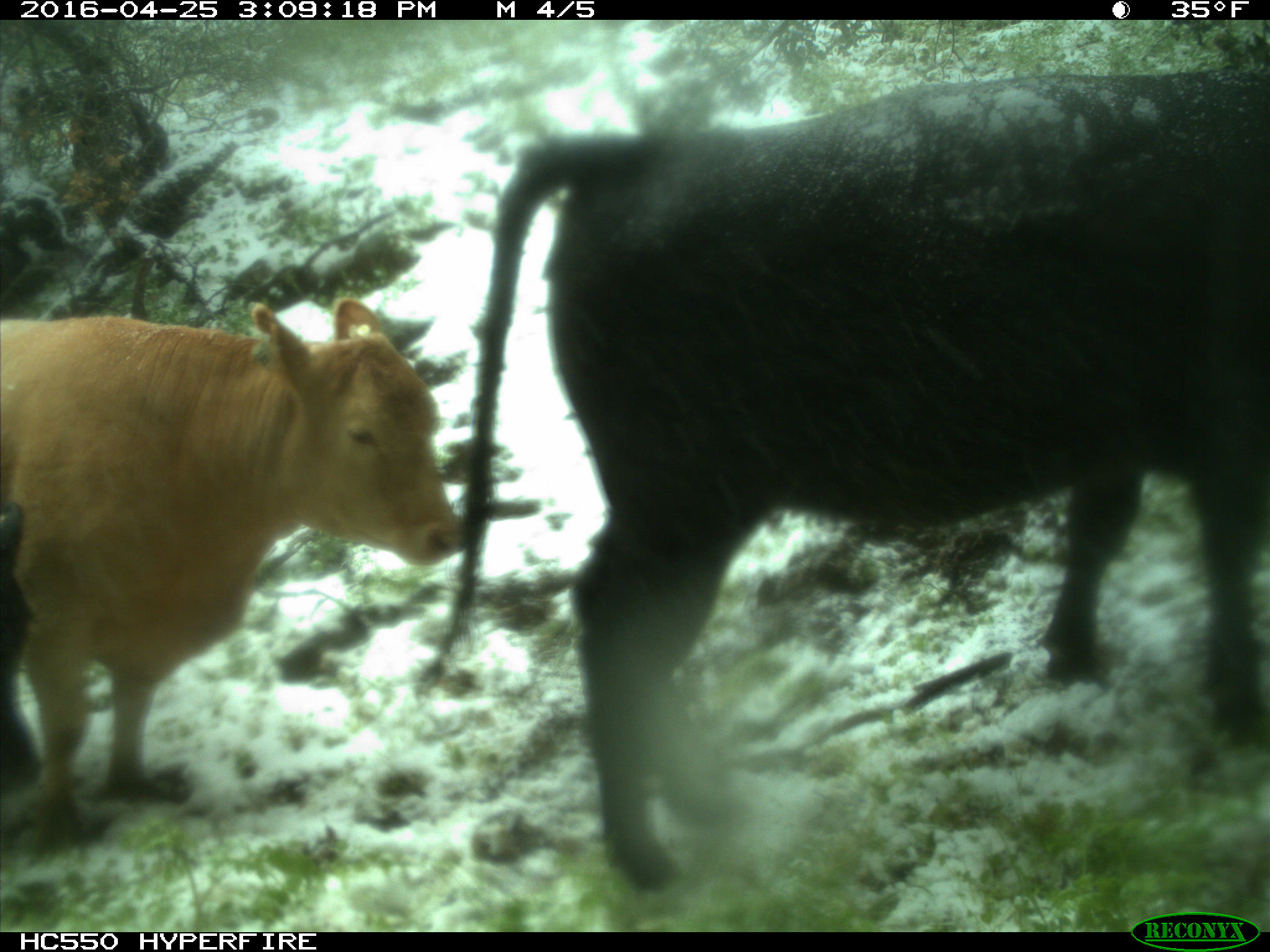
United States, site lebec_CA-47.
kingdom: Animalia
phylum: Chordata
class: Mammalia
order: Artiodactyla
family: Bovidae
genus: Bos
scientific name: Bos taurus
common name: domestic cow